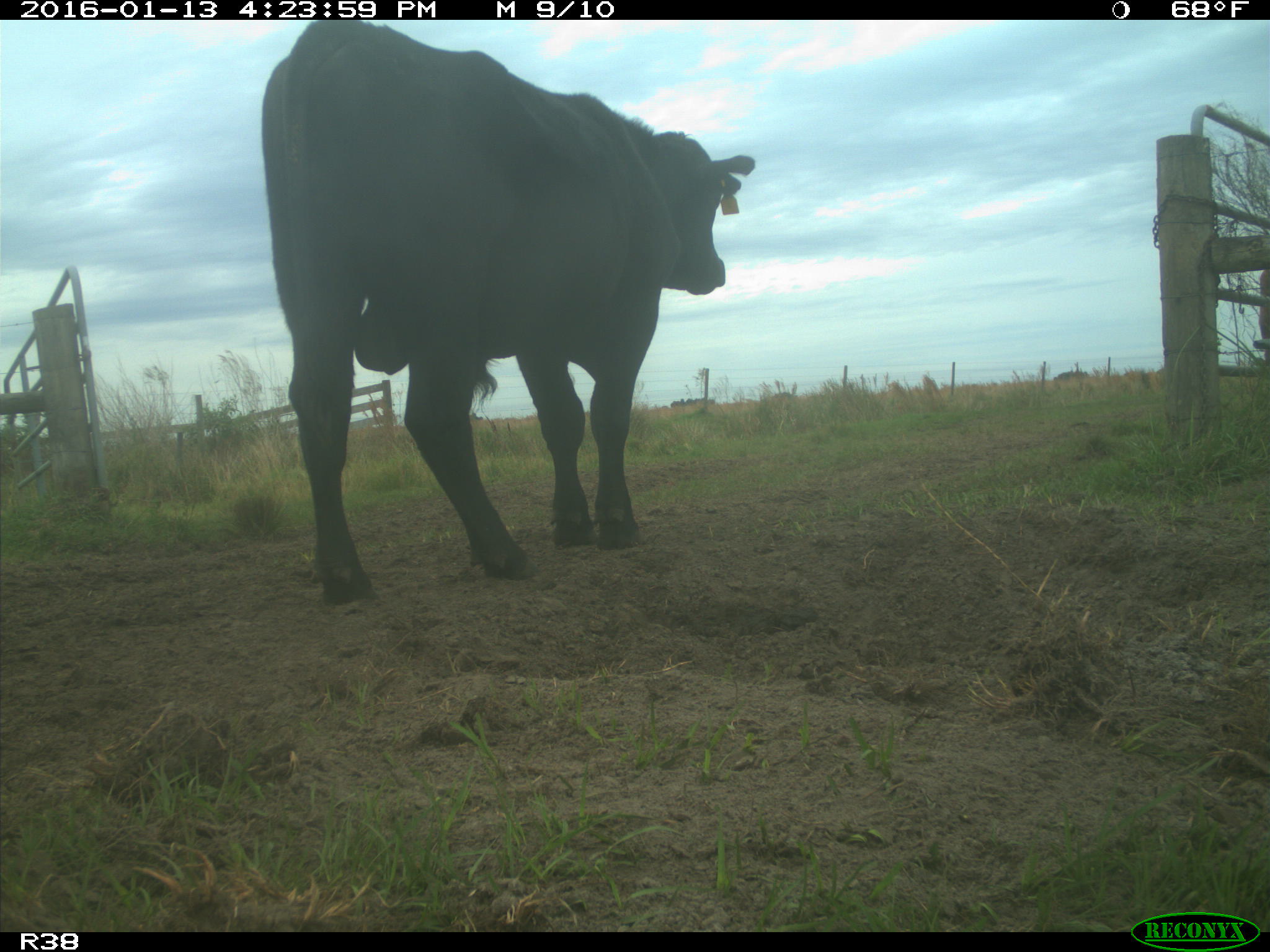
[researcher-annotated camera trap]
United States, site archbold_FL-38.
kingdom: Animalia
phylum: Chordata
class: Mammalia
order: Artiodactyla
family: Bovidae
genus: Bos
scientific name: Bos taurus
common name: domestic cow